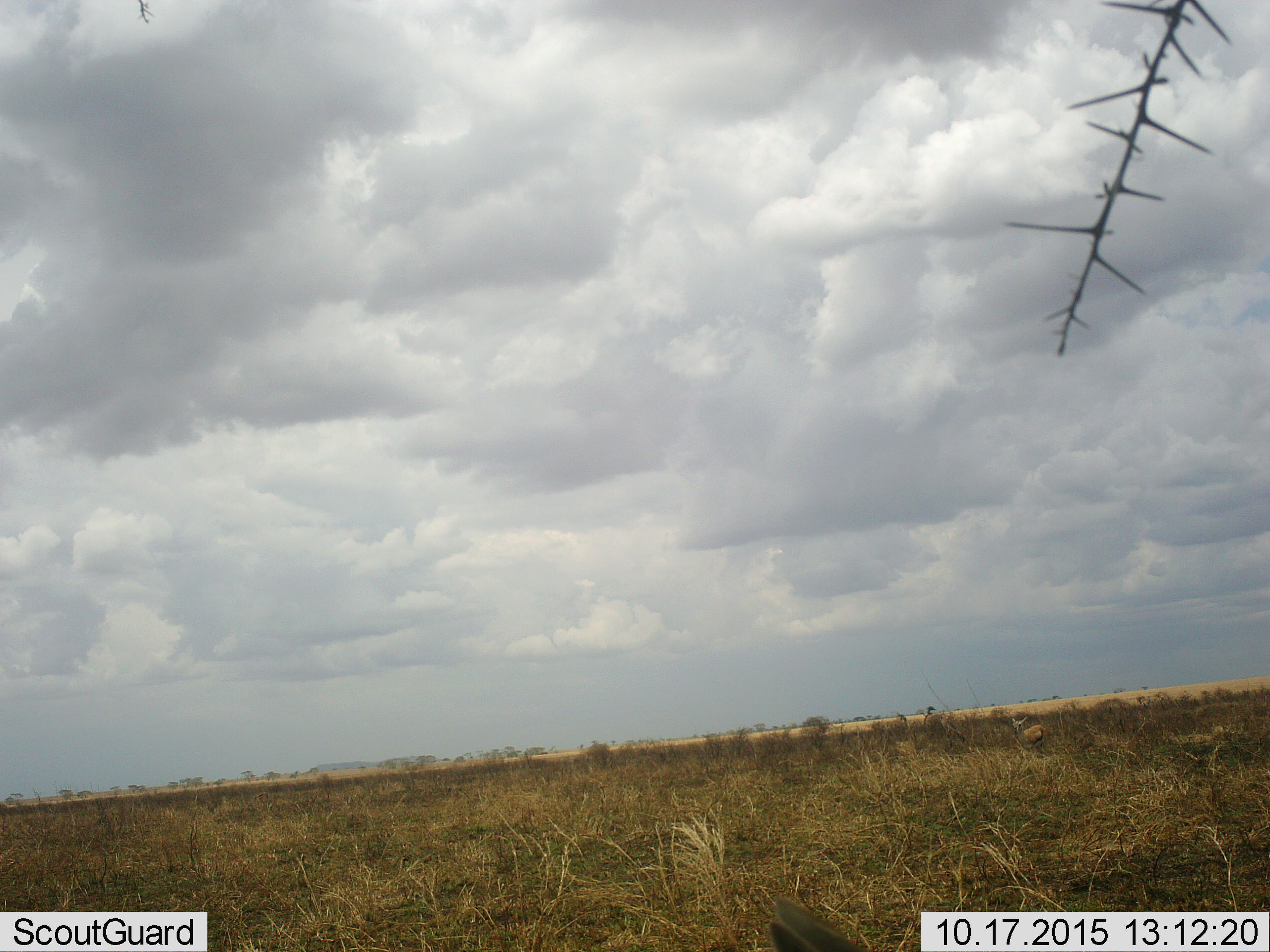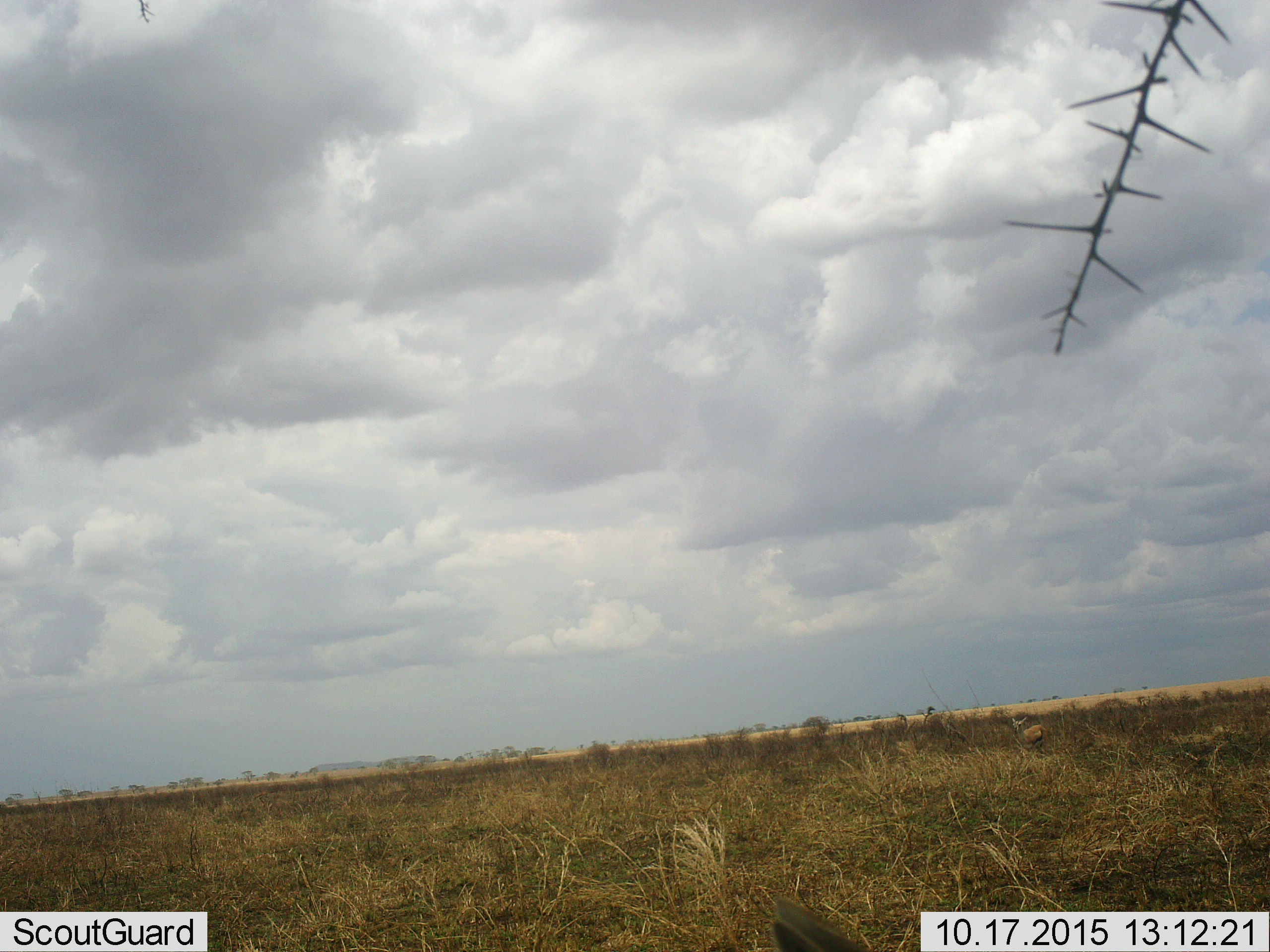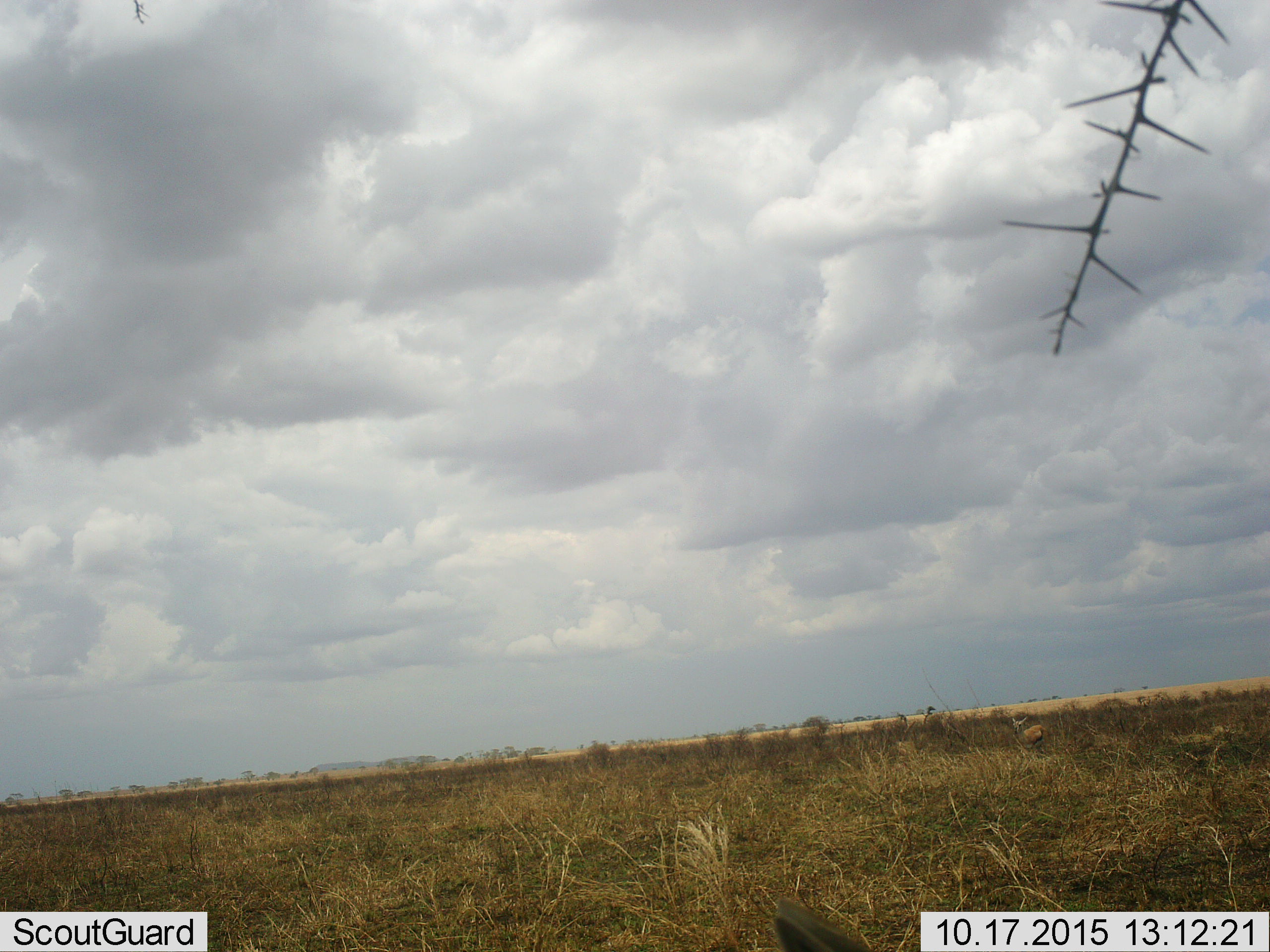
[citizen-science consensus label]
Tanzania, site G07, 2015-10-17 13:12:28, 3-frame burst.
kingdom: Animalia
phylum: Chordata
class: Mammalia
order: Artiodactyla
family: Bovidae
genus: Eudorcas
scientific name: Eudorcas thomsonii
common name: thomson's gazelle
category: gazellethomsons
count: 2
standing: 100%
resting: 25%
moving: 0%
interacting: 0%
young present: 0%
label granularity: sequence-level